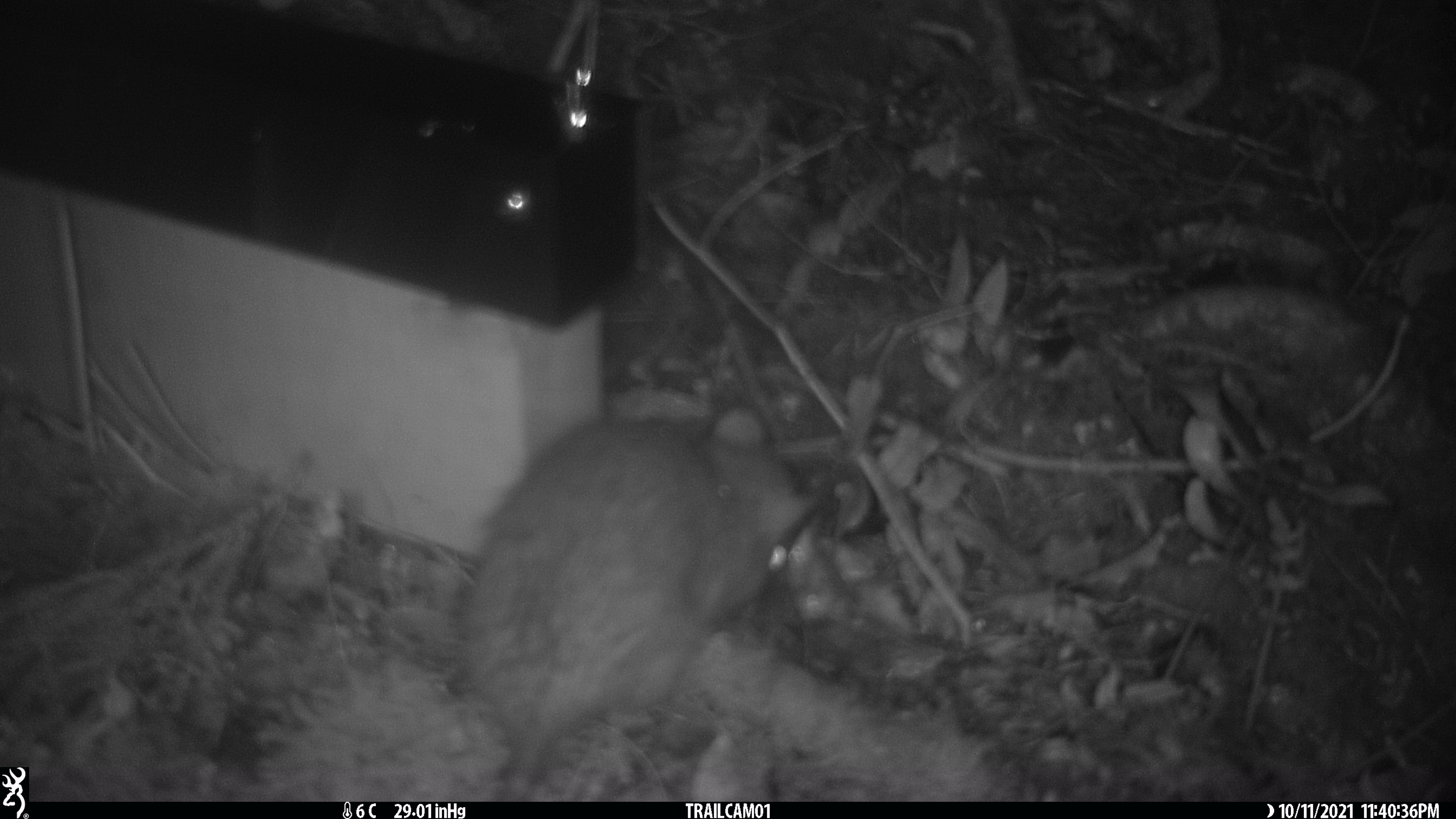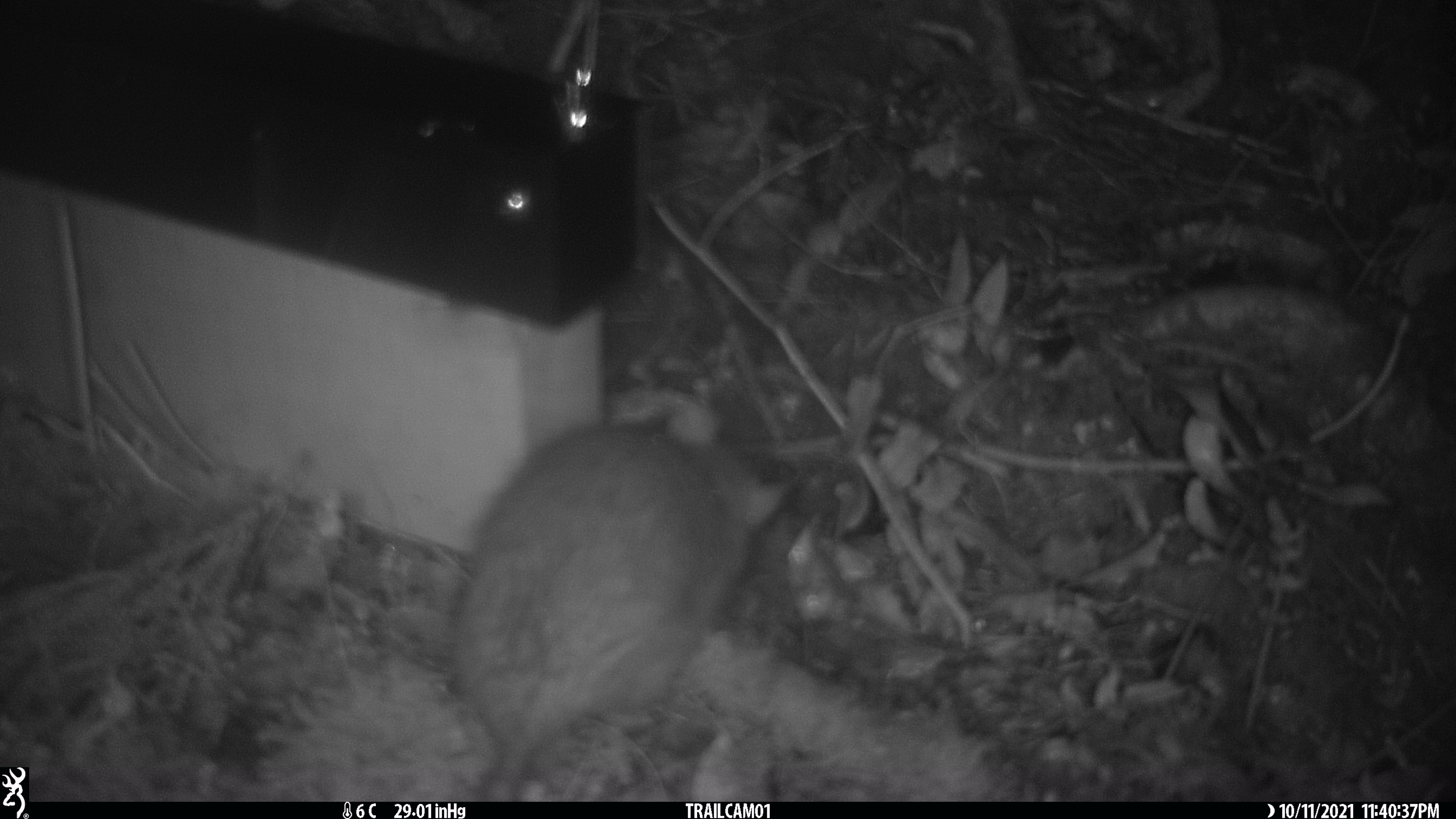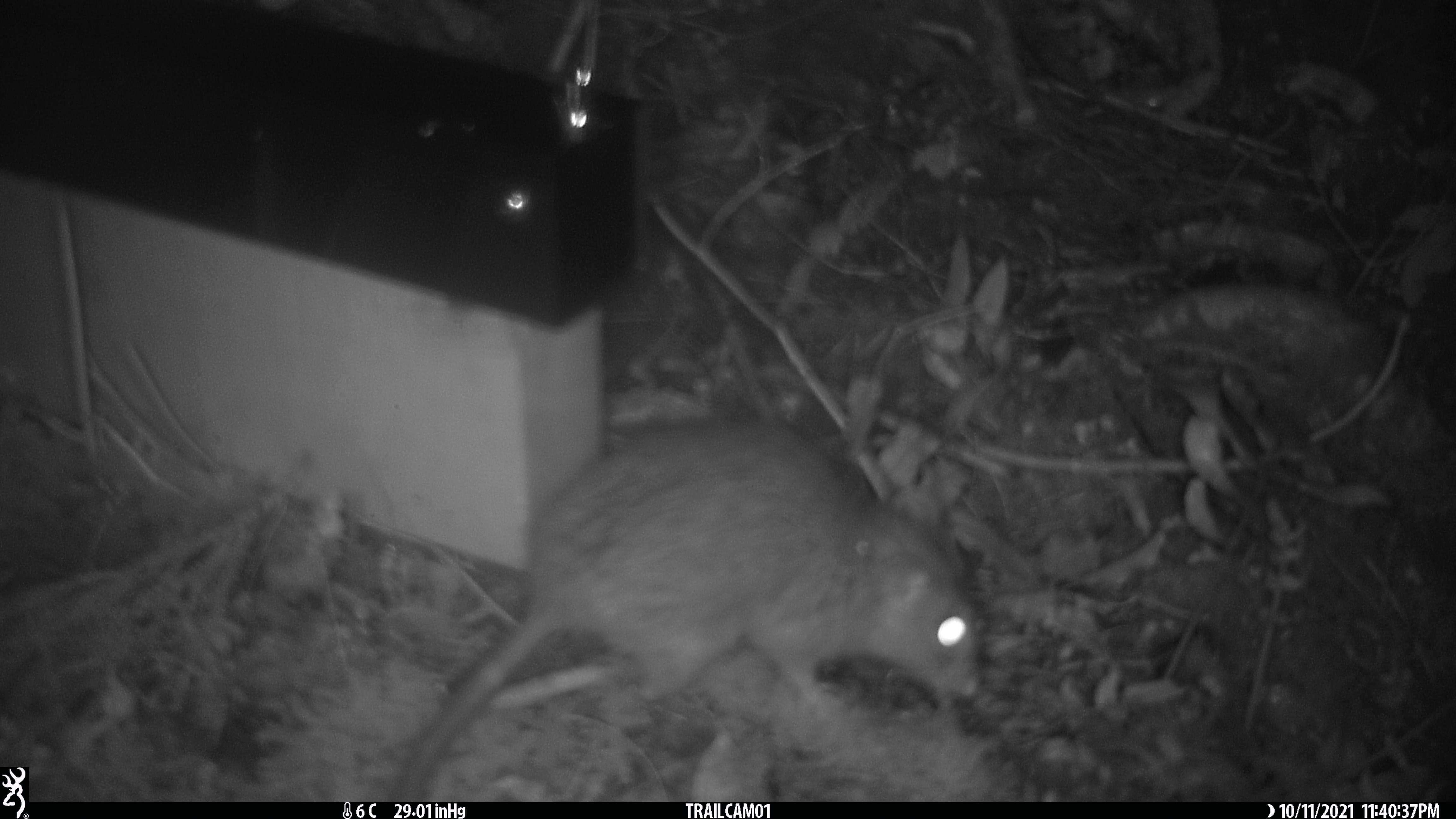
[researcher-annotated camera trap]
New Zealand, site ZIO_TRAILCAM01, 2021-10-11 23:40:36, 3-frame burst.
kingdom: Animalia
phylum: Chordata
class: Mammalia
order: Rodentia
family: Muridae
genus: Rattus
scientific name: Rattus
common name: rat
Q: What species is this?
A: Rat (Rattus).